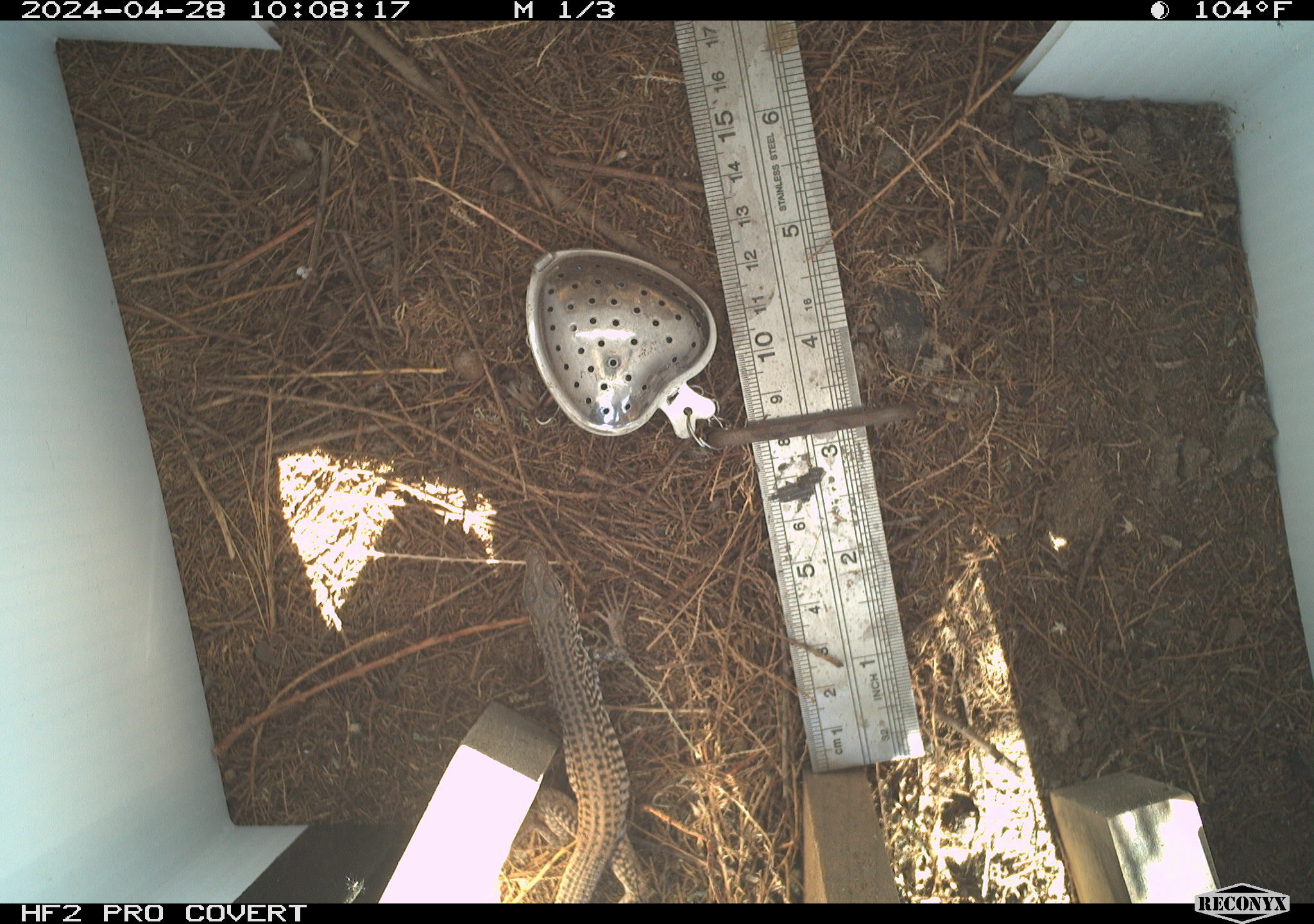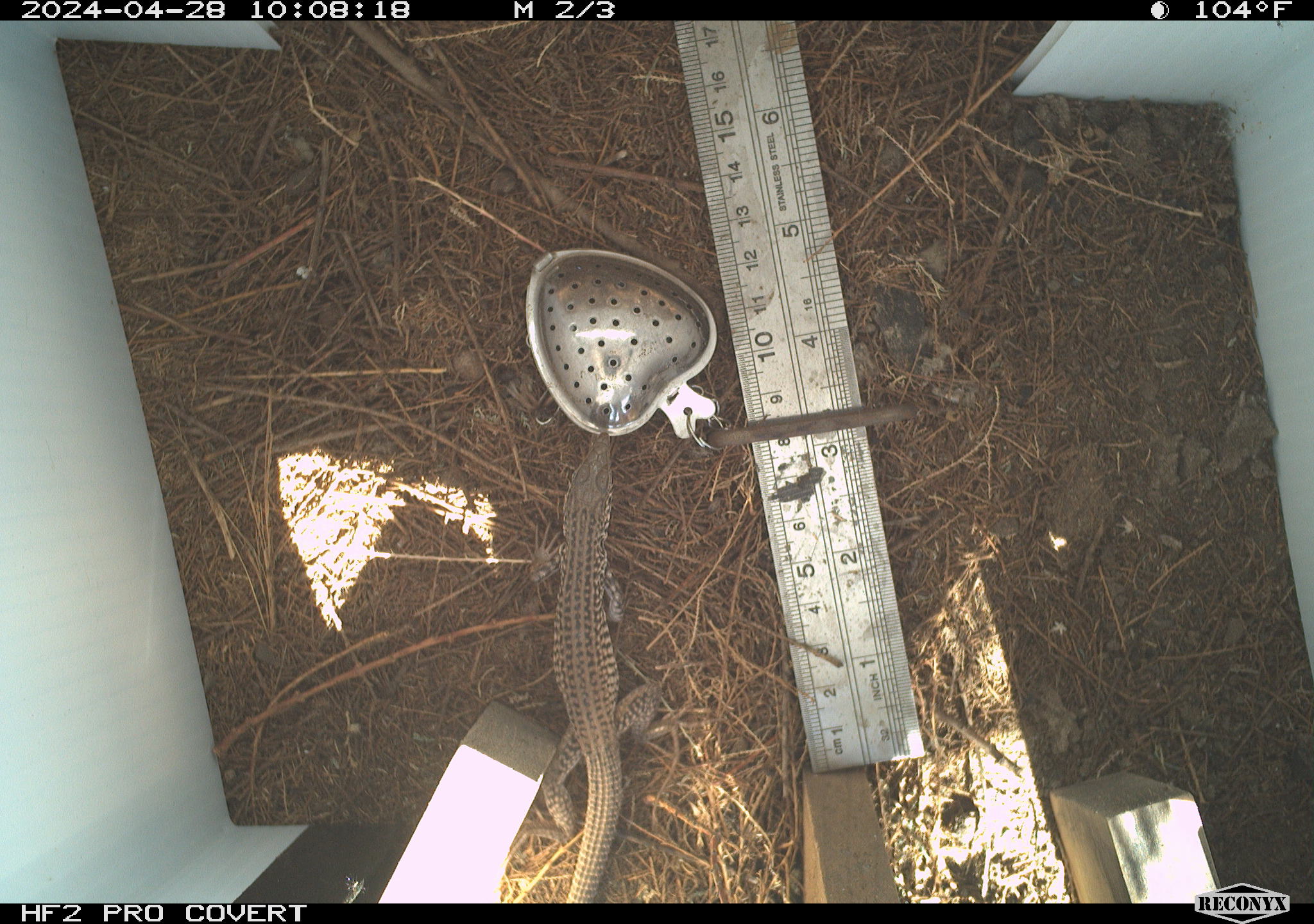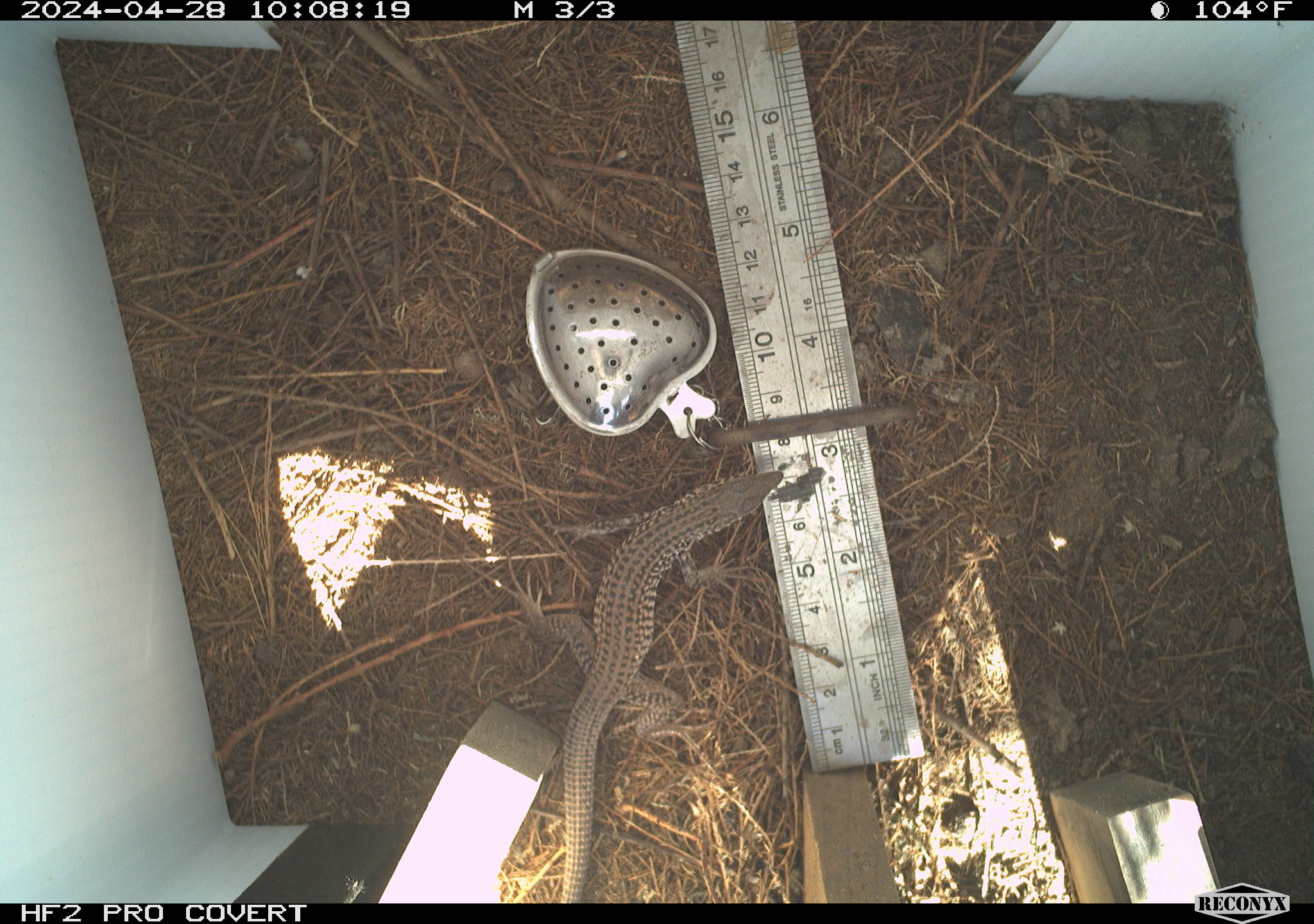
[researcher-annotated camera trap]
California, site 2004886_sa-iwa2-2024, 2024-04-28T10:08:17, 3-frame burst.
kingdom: Animalia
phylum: Chordata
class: Reptilia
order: Squamata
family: Teiidae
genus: Aspidoscelis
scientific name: Aspidoscelis tigris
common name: western whiptail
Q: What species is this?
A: Western whiptail (Aspidoscelis tigris).